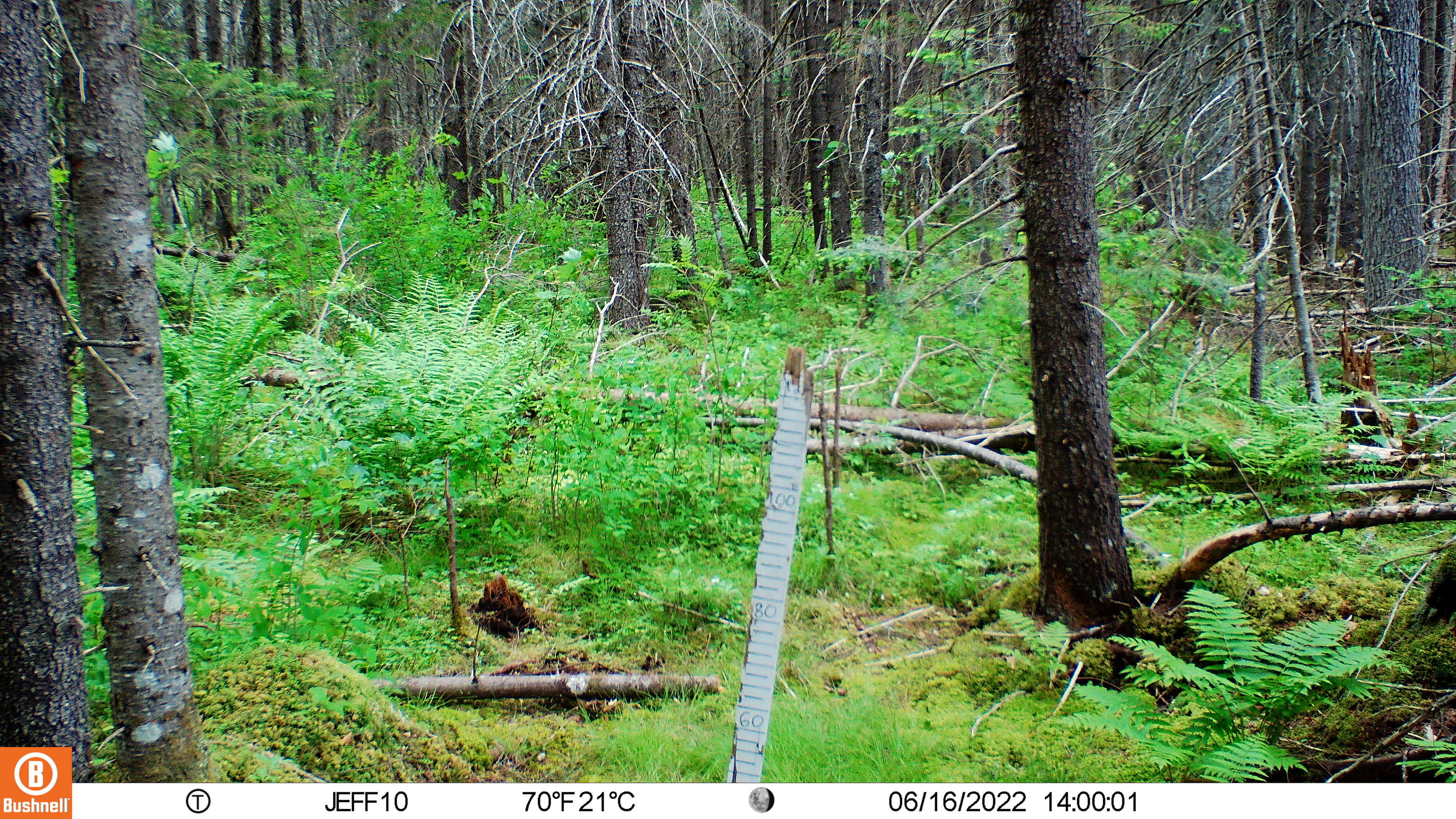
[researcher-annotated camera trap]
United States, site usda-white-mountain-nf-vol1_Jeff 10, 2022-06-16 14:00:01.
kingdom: Animalia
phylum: Chordata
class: Mammalia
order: Artiodactyla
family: Cervidae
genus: Odocoileus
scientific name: Odocoileus virginianus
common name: white-tailed deer